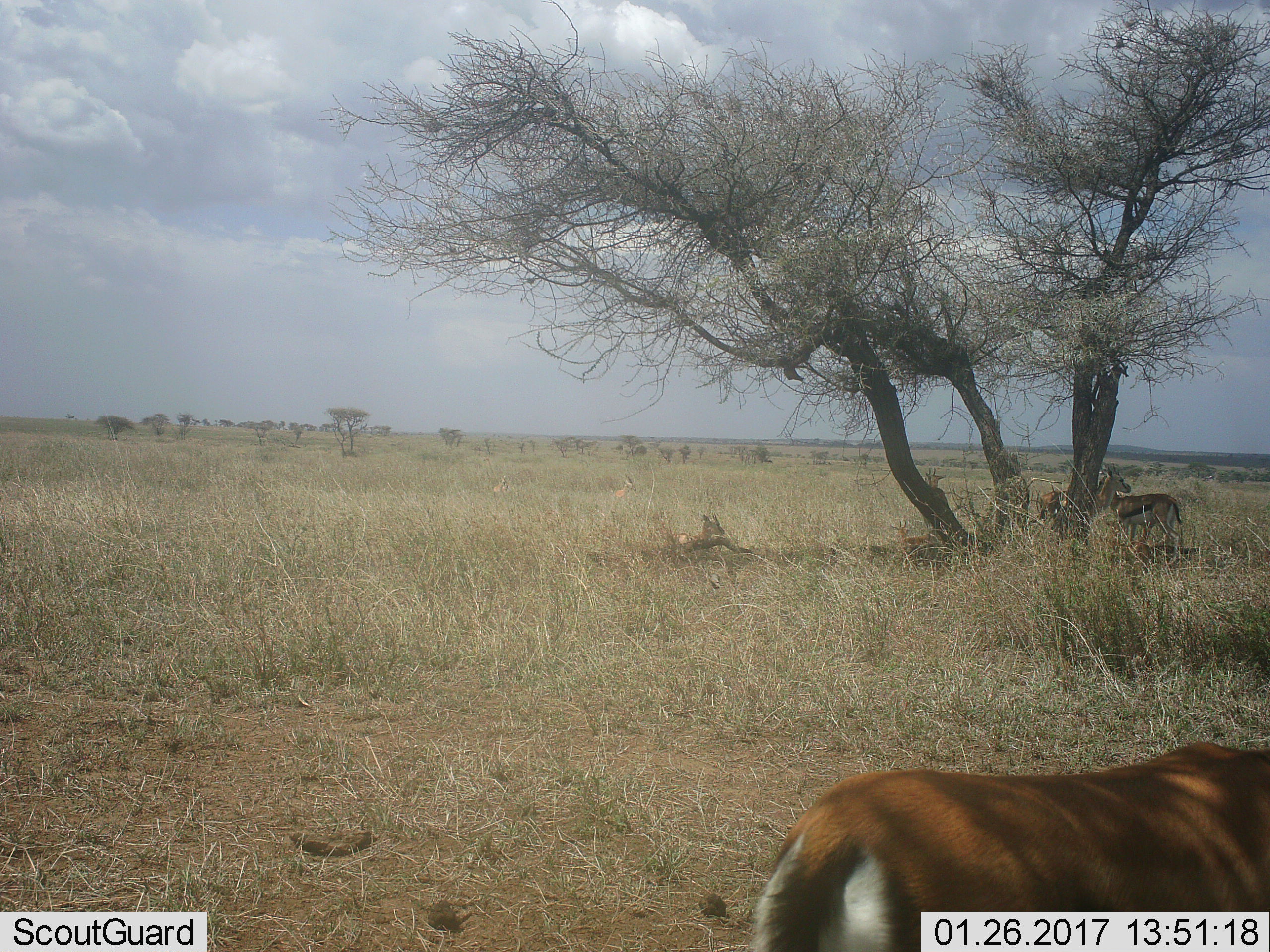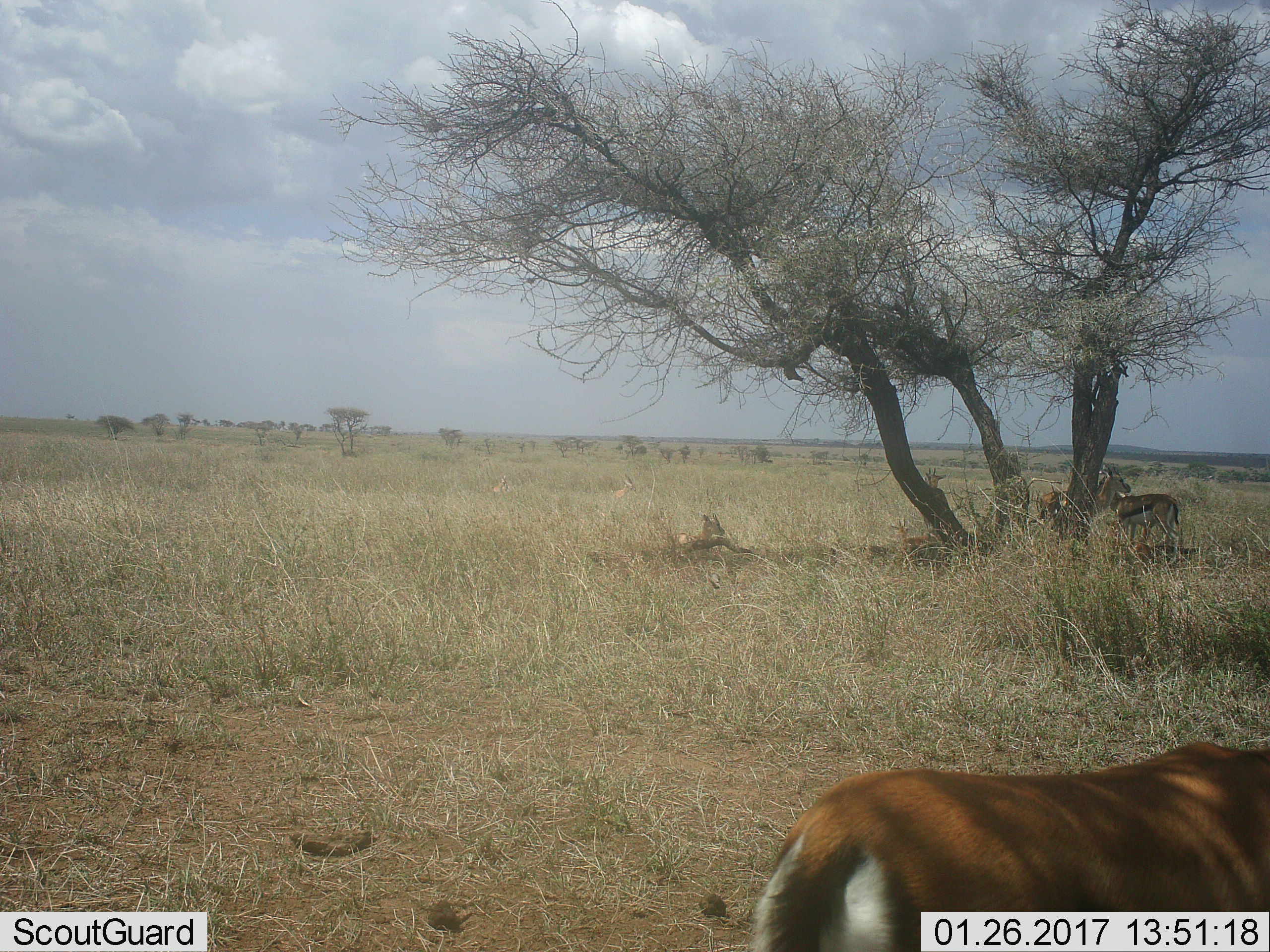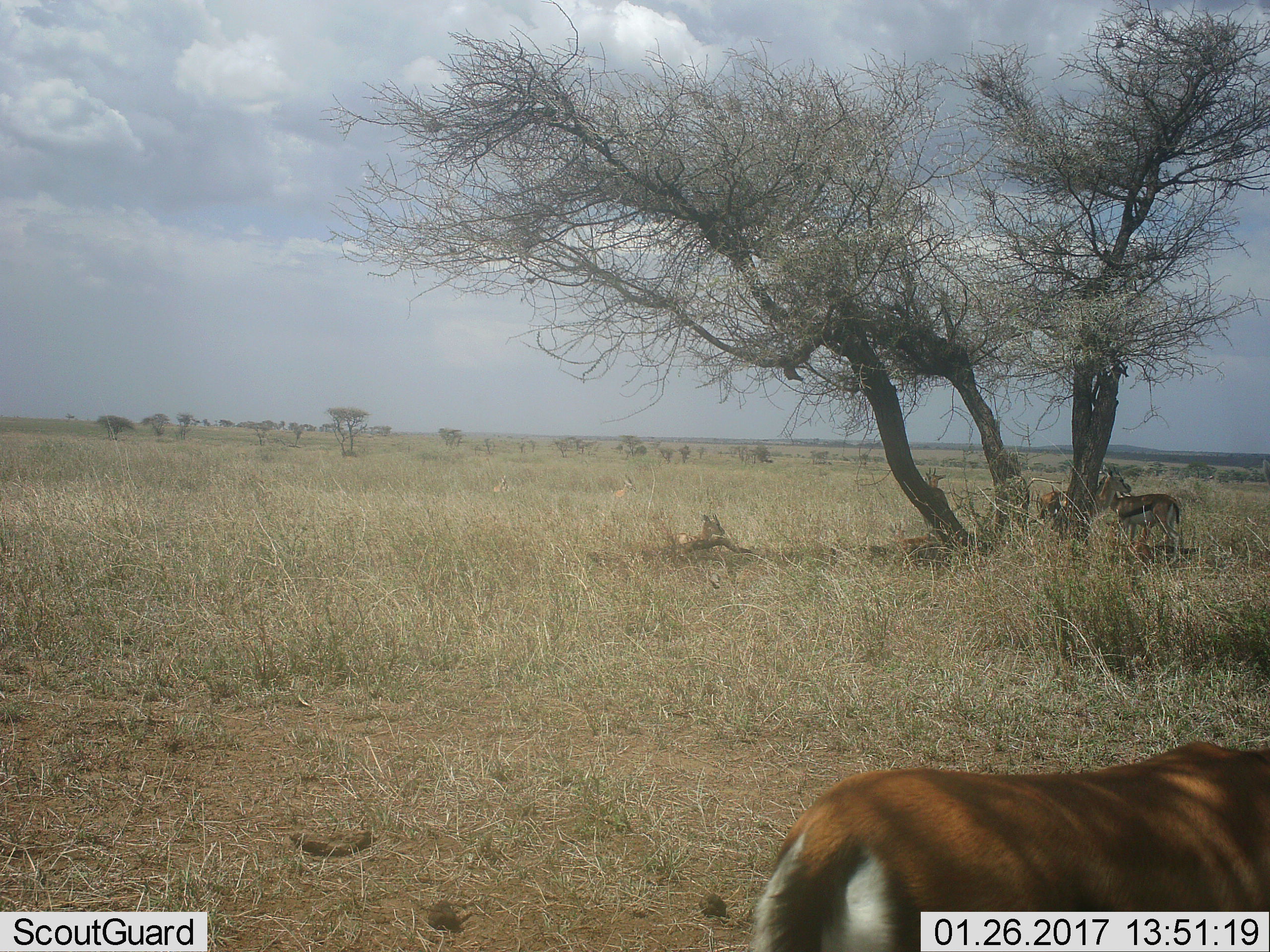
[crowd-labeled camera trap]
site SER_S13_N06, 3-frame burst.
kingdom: Animalia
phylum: Chordata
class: Mammalia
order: Artiodactyla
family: Bovidae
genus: Eudorcas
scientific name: Eudorcas thomsonii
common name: thomson's gazelle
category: gazellethomsons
Gazellethomsons (thomson's gazelle) (Eudorcas thomsonii), count 6. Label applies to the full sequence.